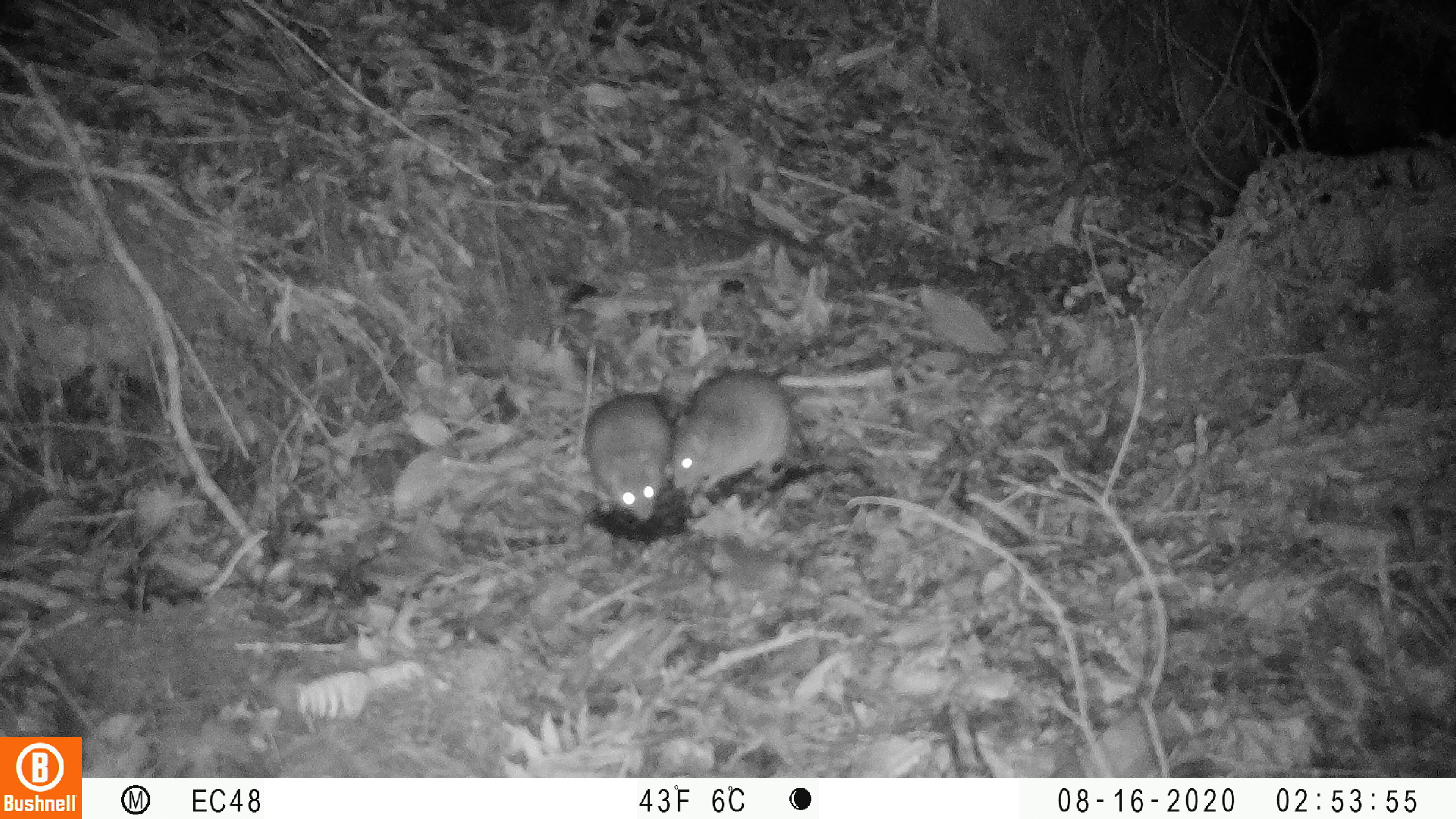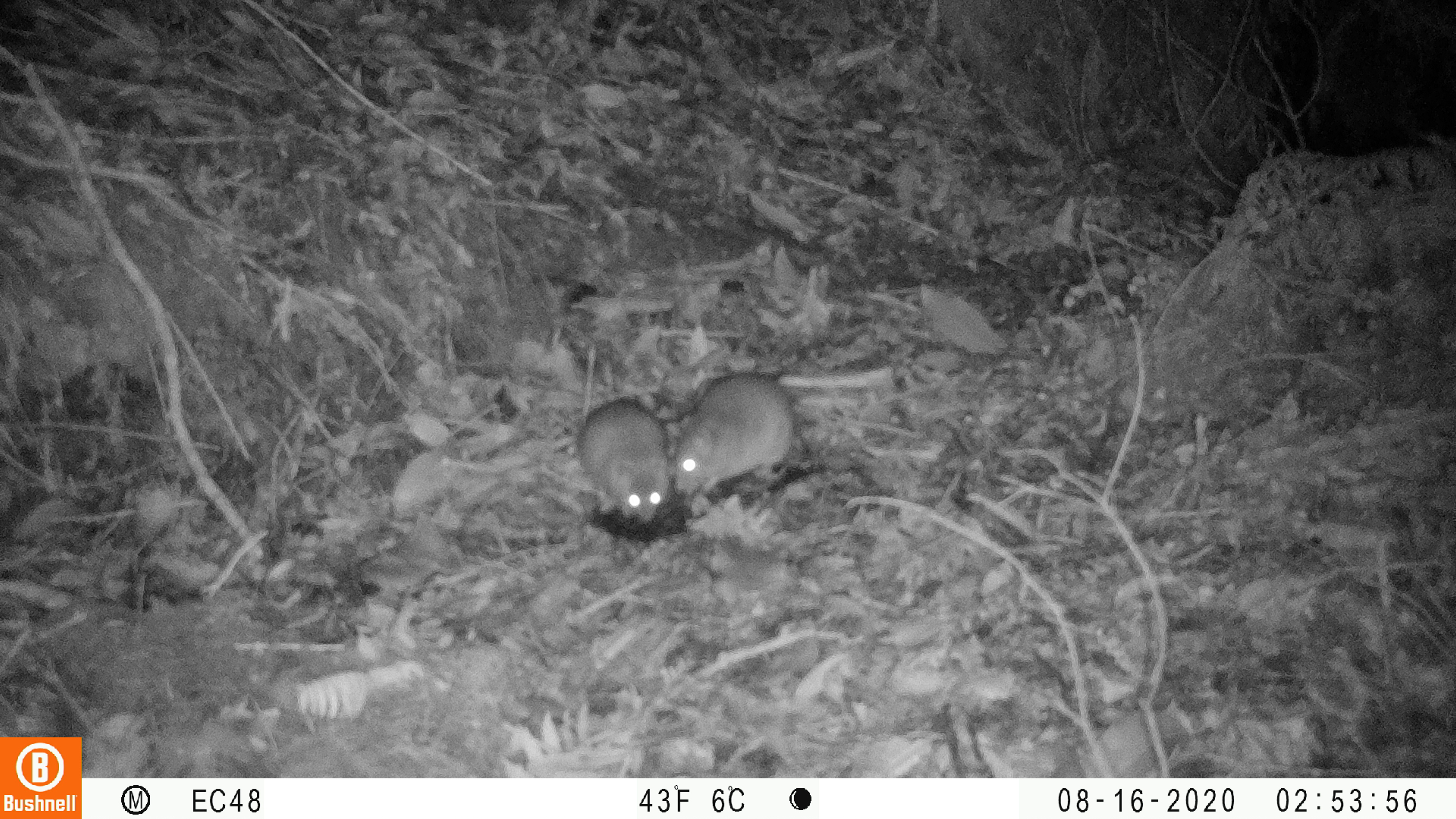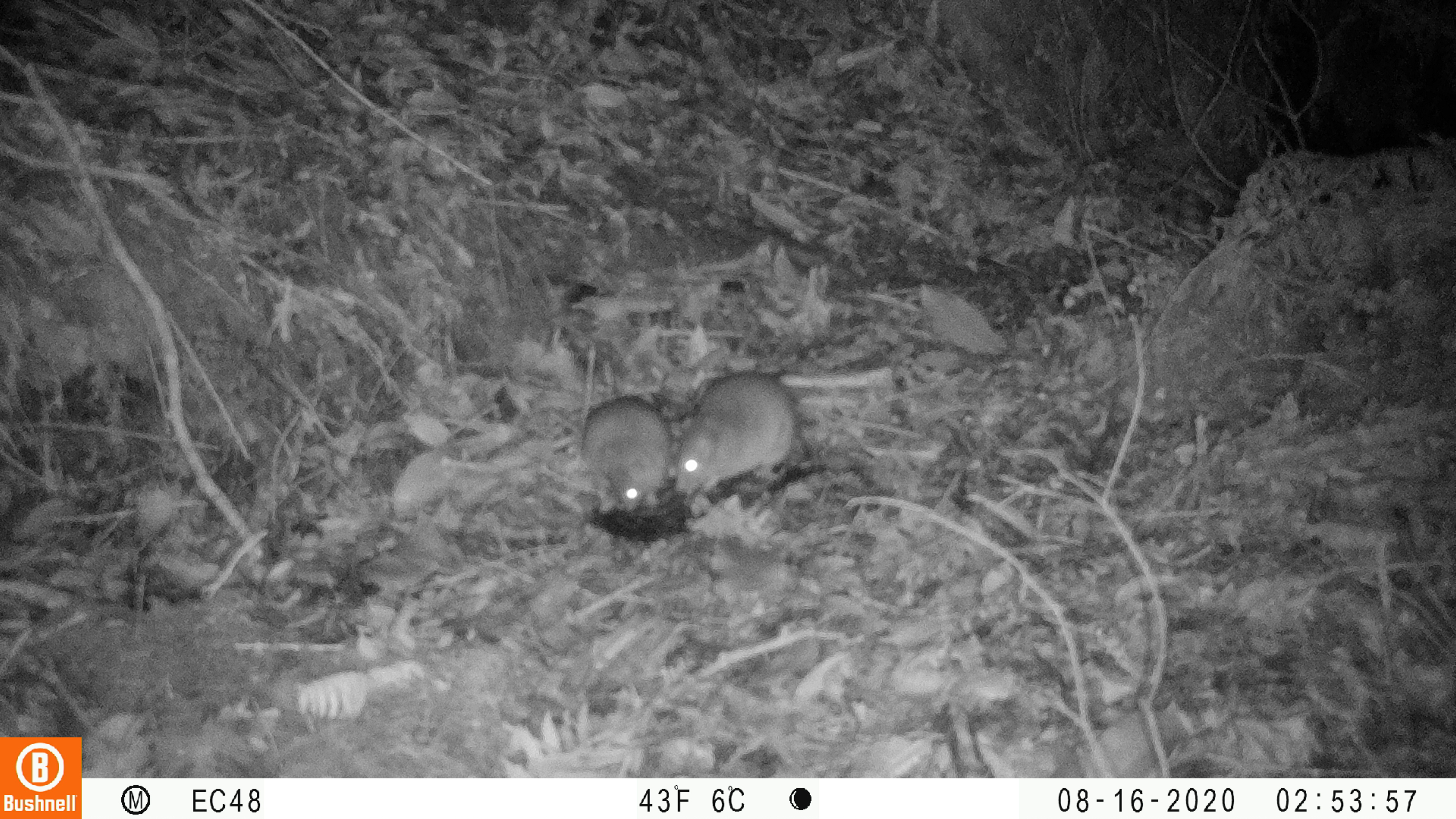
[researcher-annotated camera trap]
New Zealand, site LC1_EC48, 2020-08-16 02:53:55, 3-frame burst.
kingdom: Animalia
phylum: Chordata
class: Mammalia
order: Rodentia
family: Muridae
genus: Rattus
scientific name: Rattus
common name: rat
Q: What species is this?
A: Rat (Rattus).